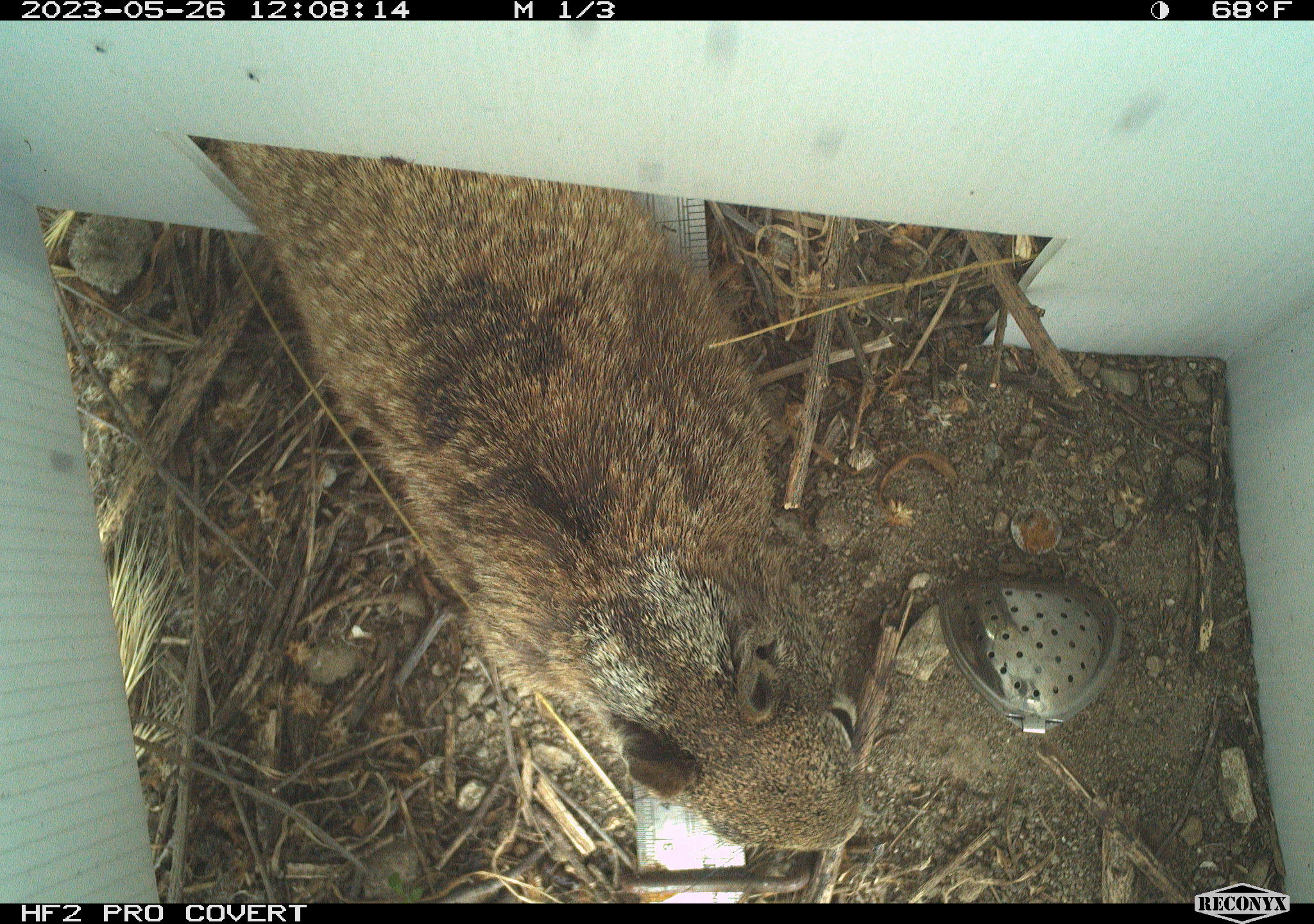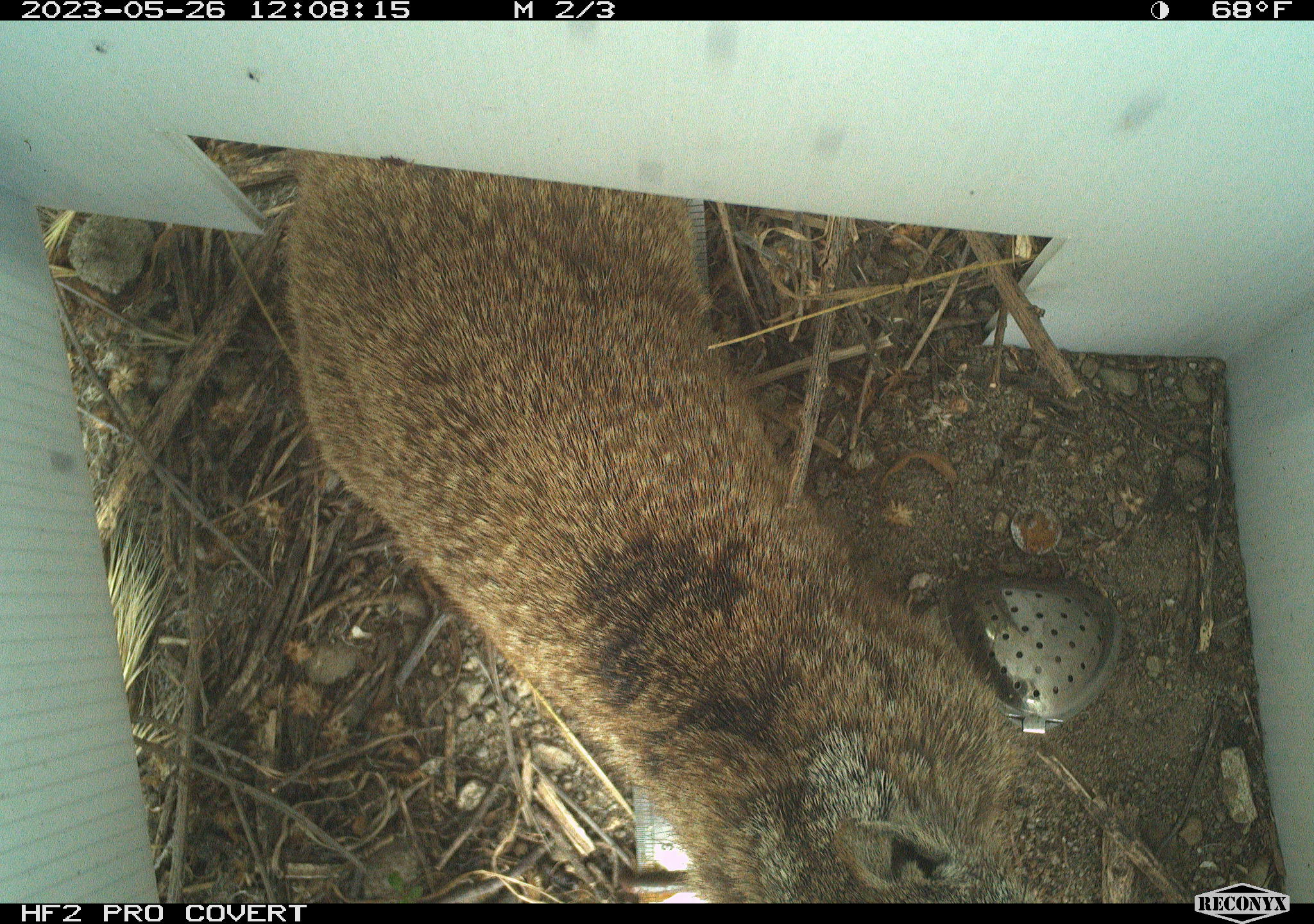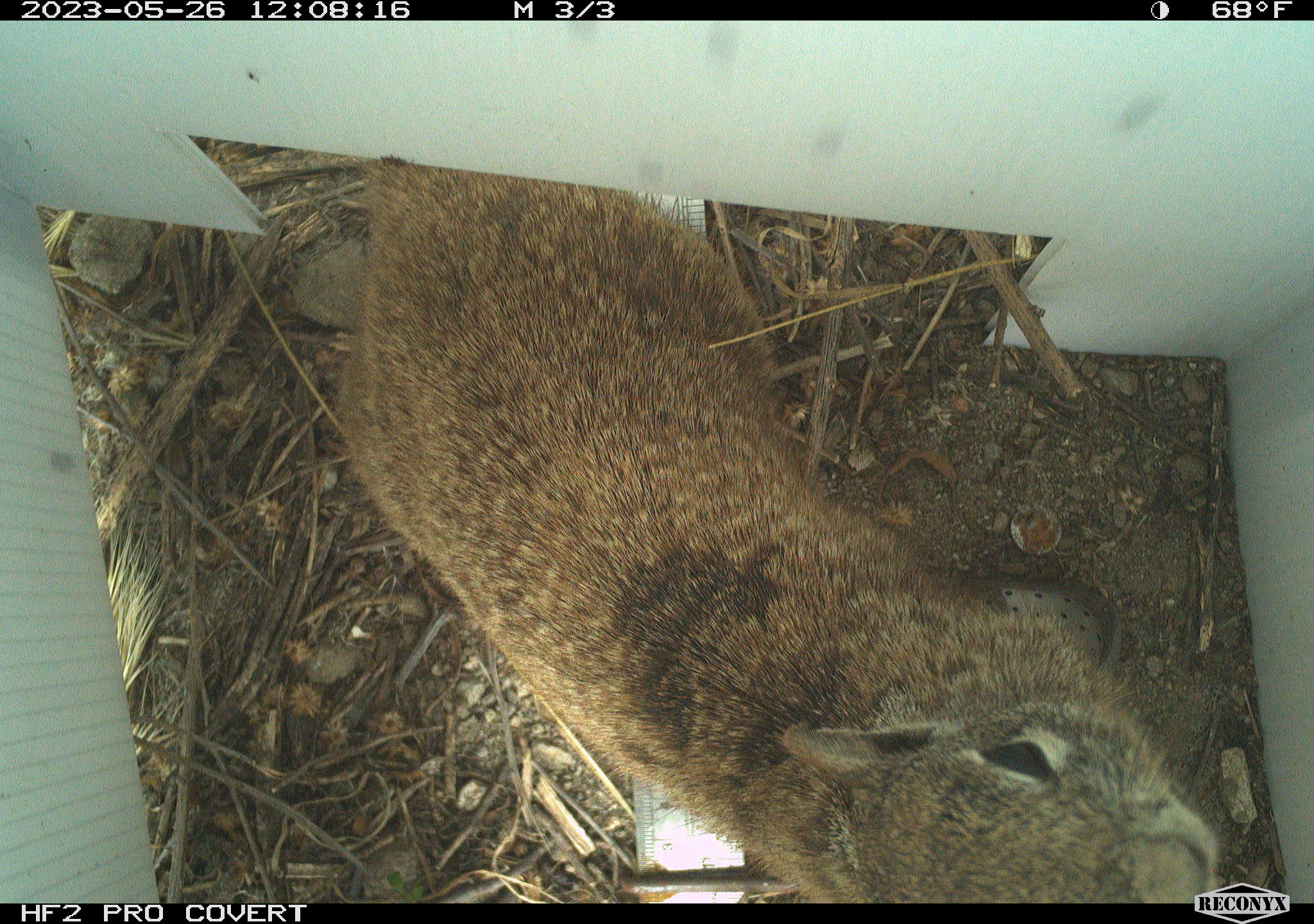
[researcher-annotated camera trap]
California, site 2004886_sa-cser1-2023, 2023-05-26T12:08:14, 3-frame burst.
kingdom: Animalia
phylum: Chordata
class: Mammalia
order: Rodentia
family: Sciuridae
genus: Otospermophilus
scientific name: Otospermophilus beecheyi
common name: california ground squirrel